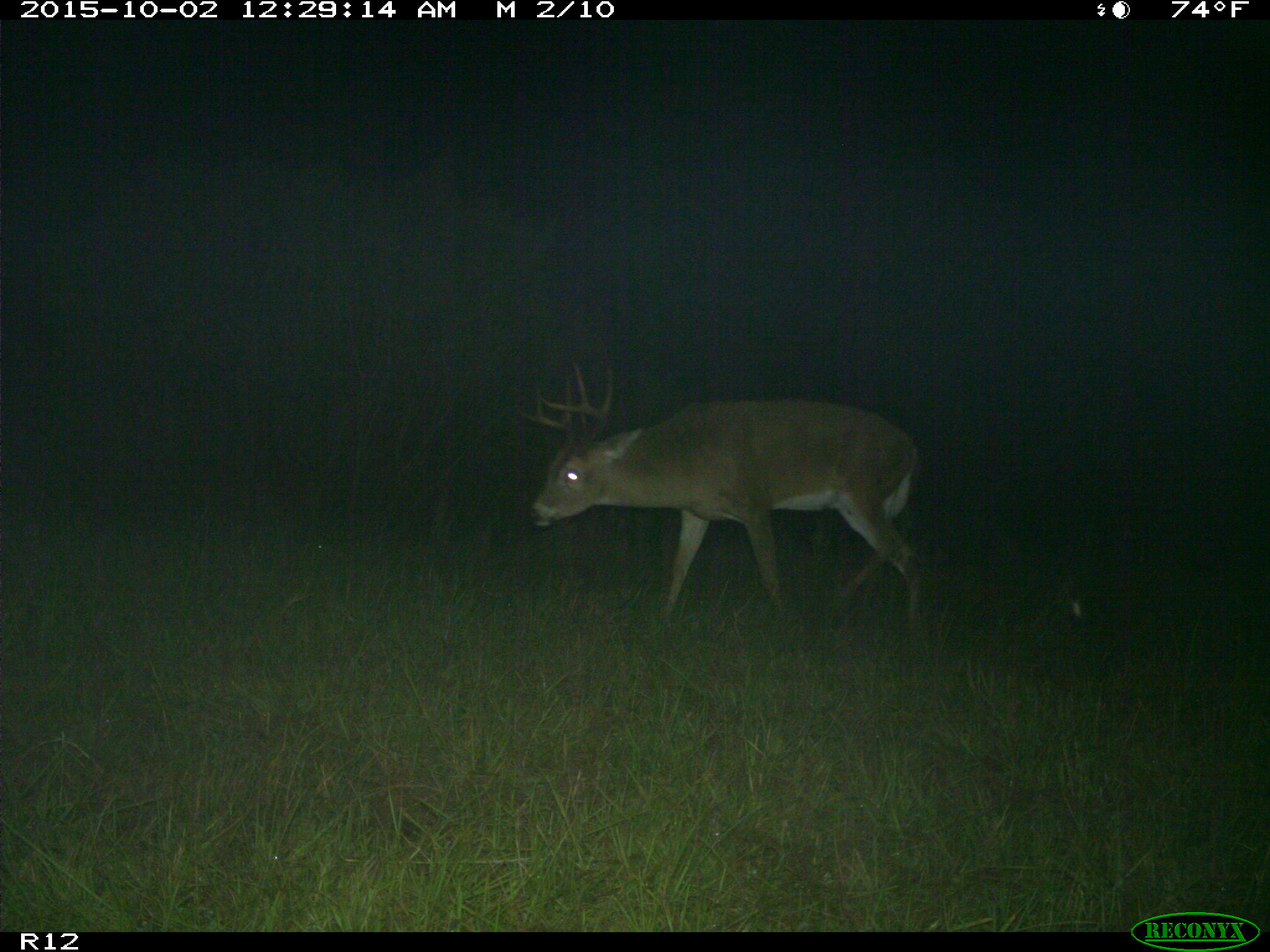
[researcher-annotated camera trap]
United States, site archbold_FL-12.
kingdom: Animalia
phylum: Chordata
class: Mammalia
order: Artiodactyla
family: Cervidae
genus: Odocoileus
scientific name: Odocoileus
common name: deer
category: unidentified deer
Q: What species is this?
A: Unidentified deer (deer) (Odocoileus).